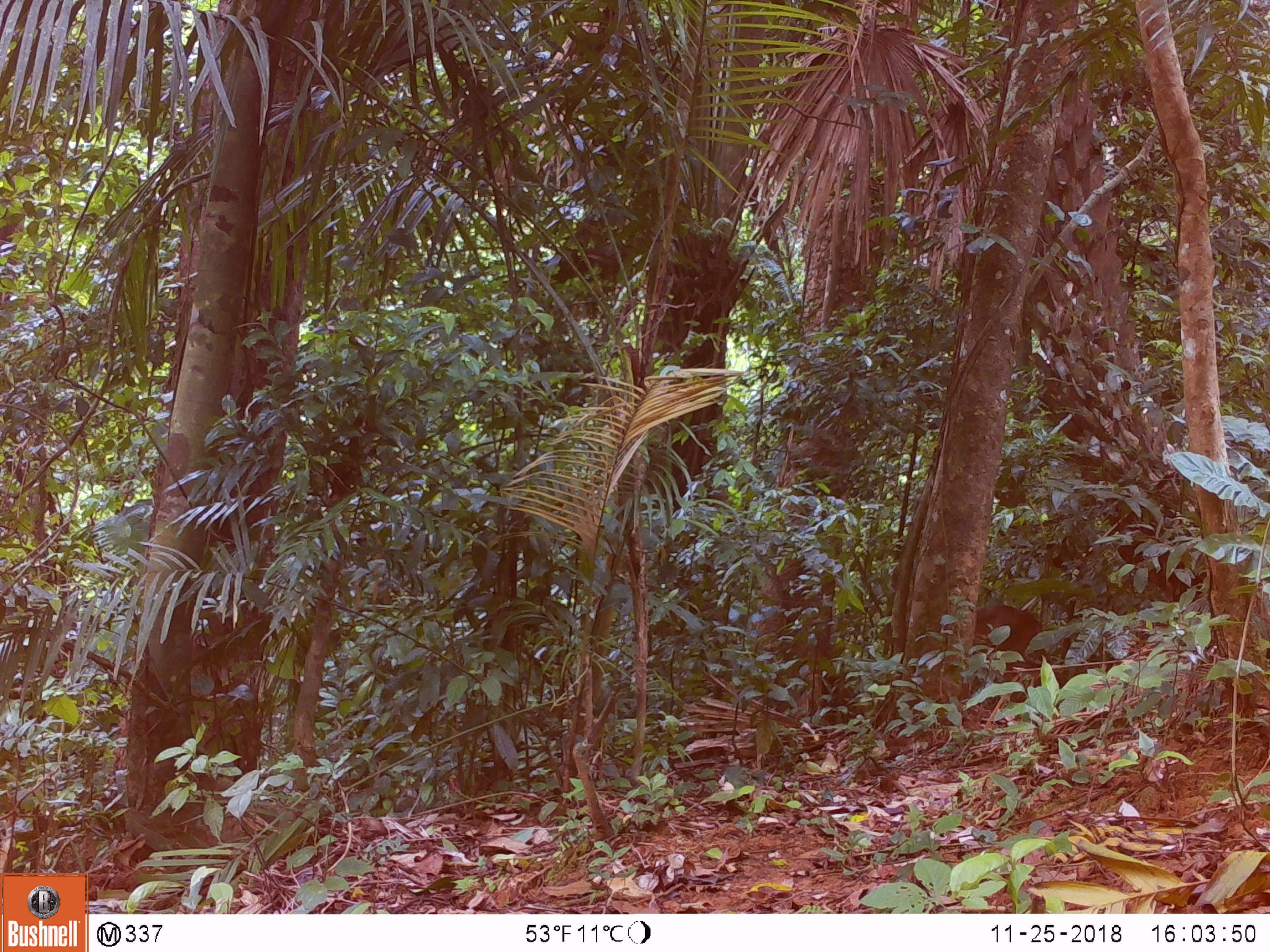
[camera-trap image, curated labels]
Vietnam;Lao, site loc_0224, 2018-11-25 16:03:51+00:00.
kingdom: Animalia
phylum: Chordata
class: Mammalia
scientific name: Mammalia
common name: mammal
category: unidentified mammal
Unidentified mammal (mammal) (Mammalia). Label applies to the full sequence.